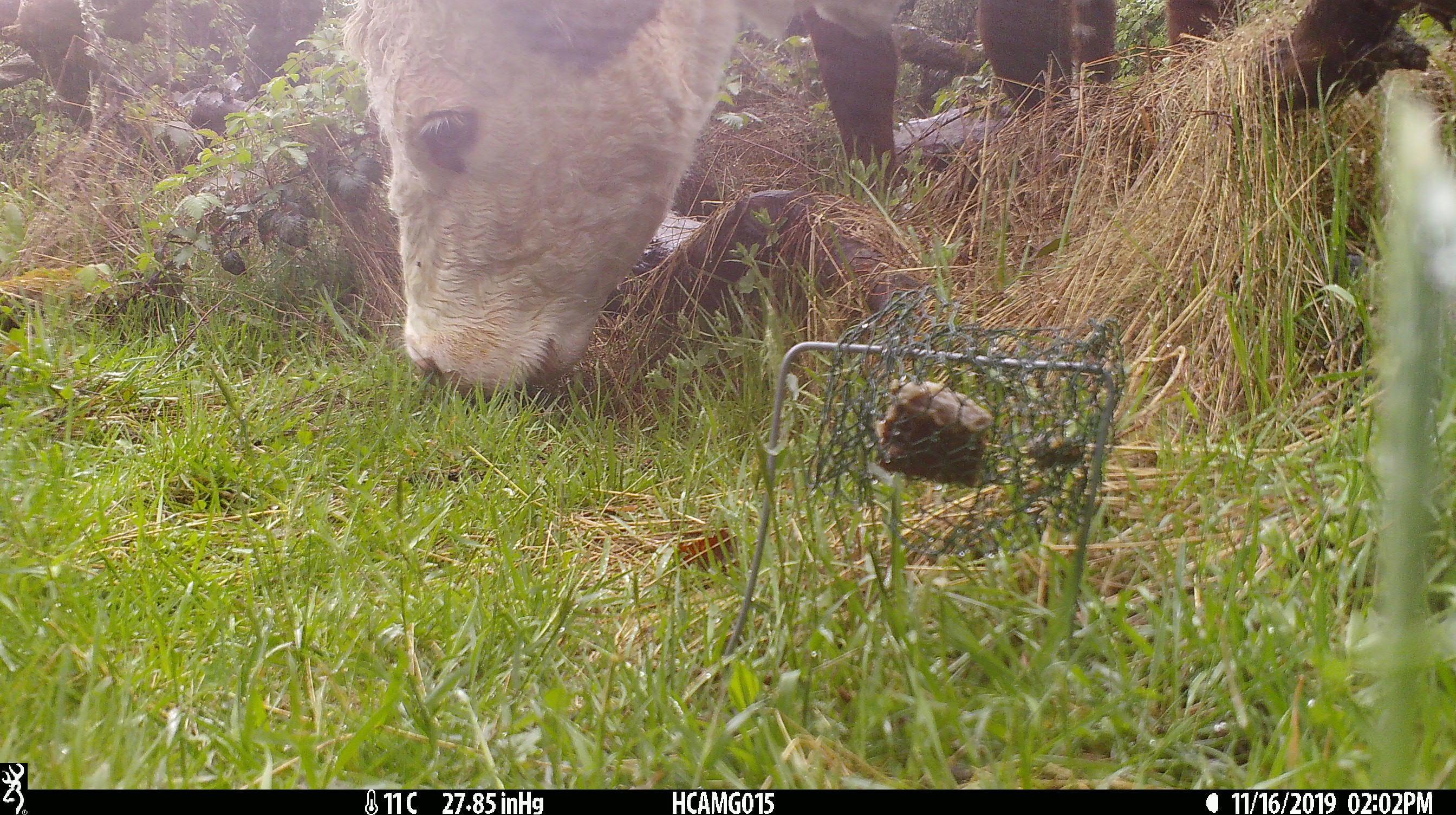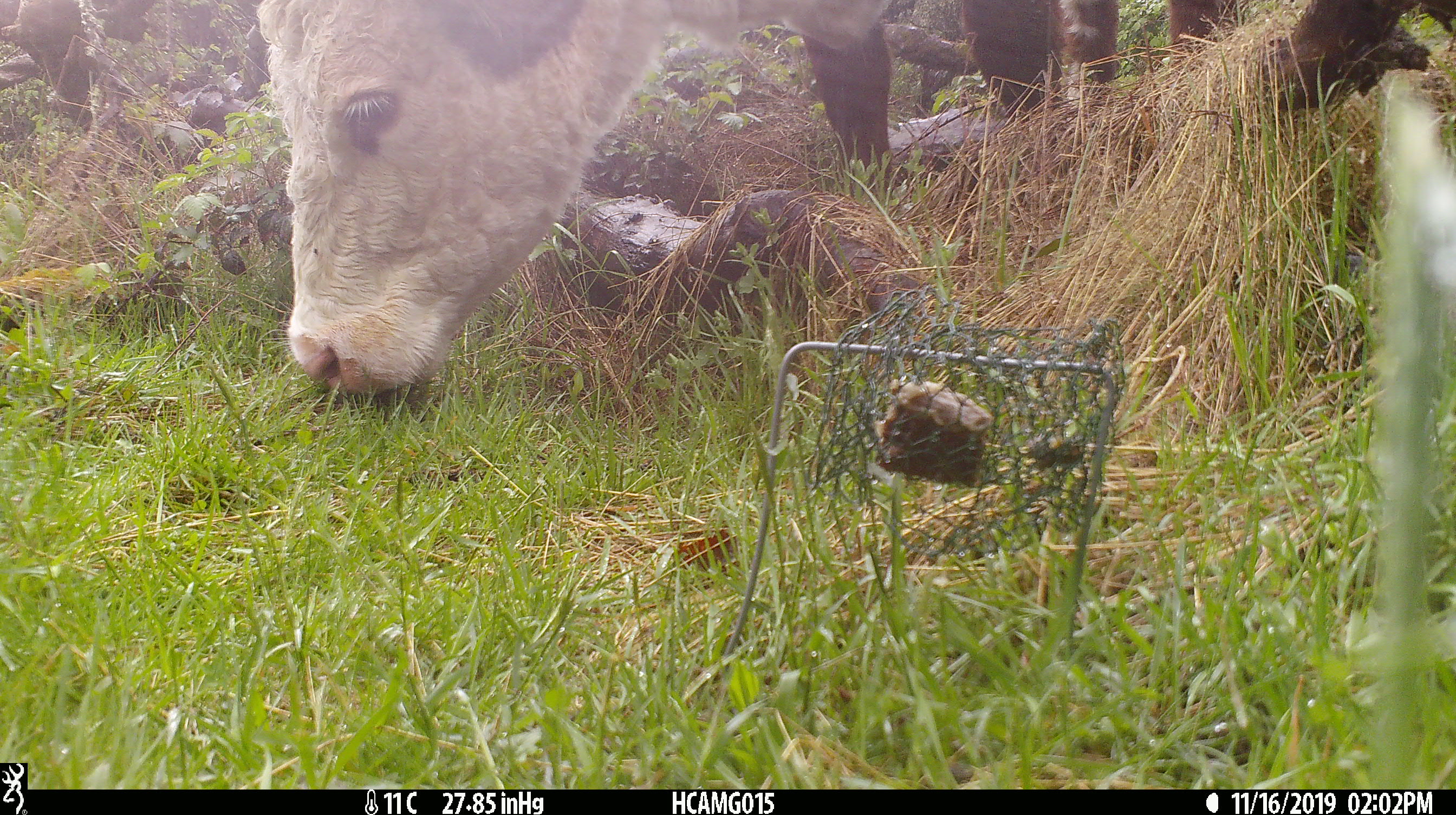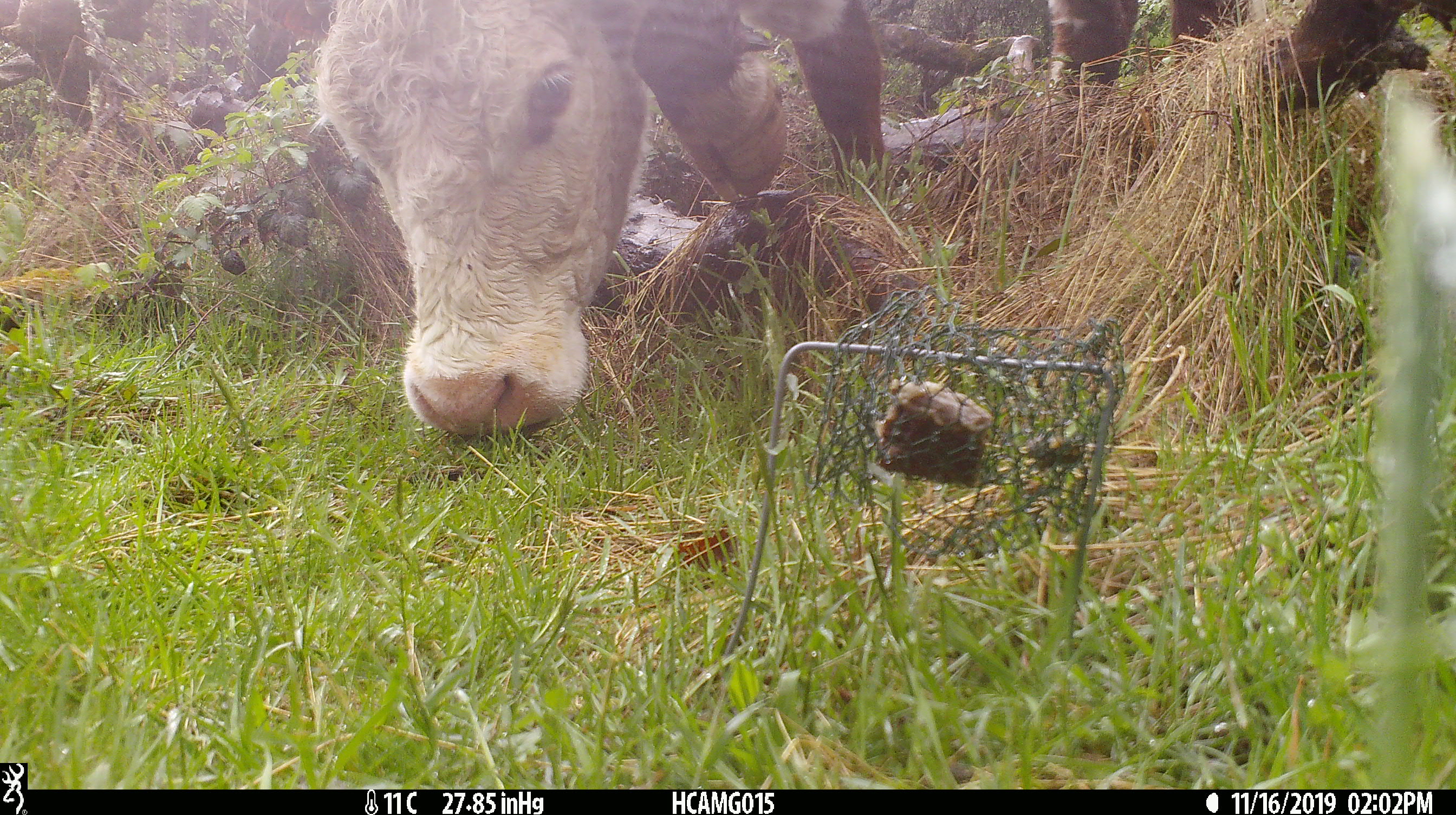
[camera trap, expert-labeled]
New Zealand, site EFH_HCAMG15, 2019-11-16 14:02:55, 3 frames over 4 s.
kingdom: Animalia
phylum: Chordata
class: Mammalia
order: Artiodactyla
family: Bovidae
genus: Bos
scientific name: Bos taurus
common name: domestic cow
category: cow